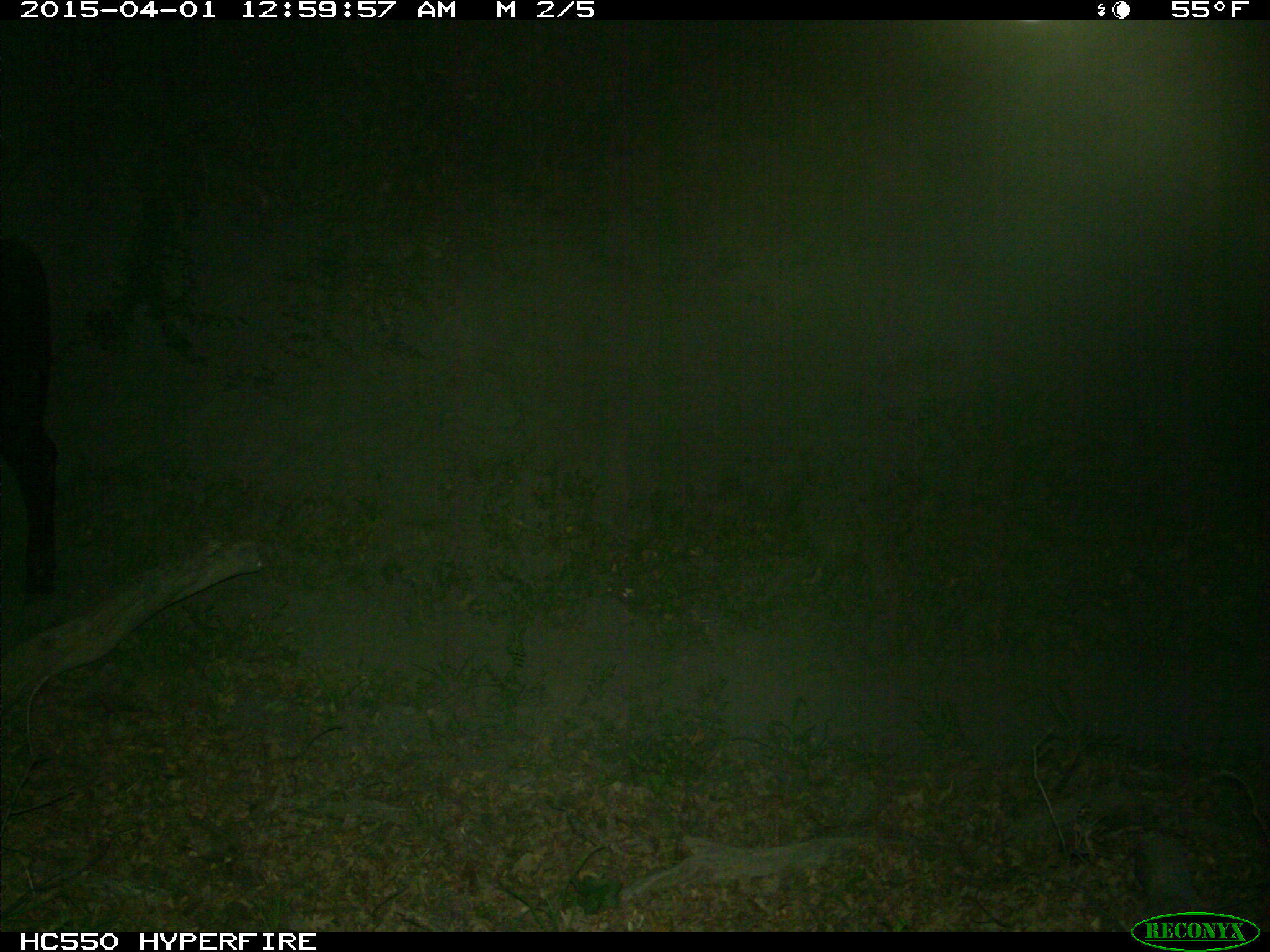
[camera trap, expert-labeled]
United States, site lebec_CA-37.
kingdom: Animalia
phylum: Chordata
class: Mammalia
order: Artiodactyla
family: Bovidae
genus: Bos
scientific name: Bos taurus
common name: domestic cow